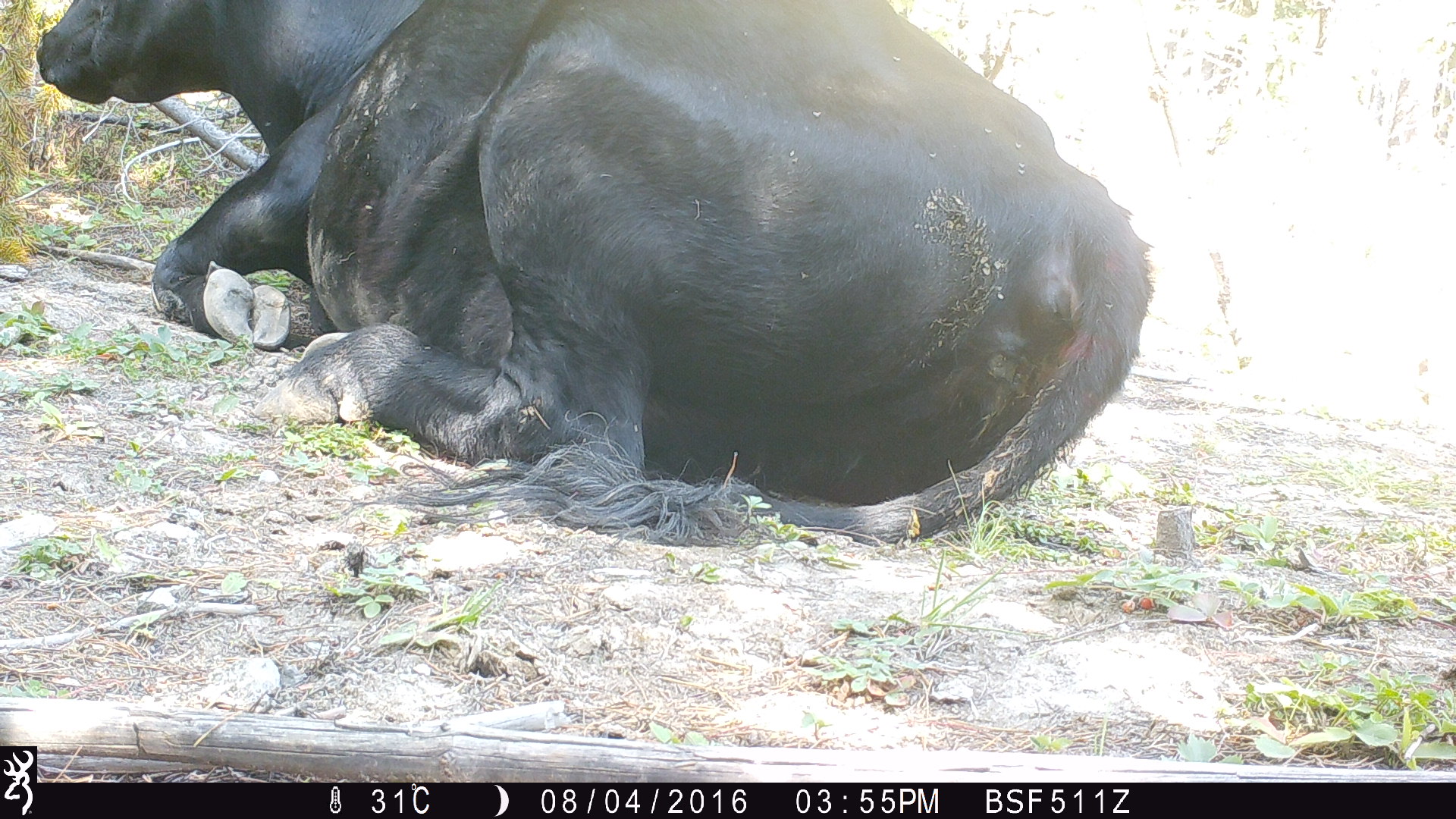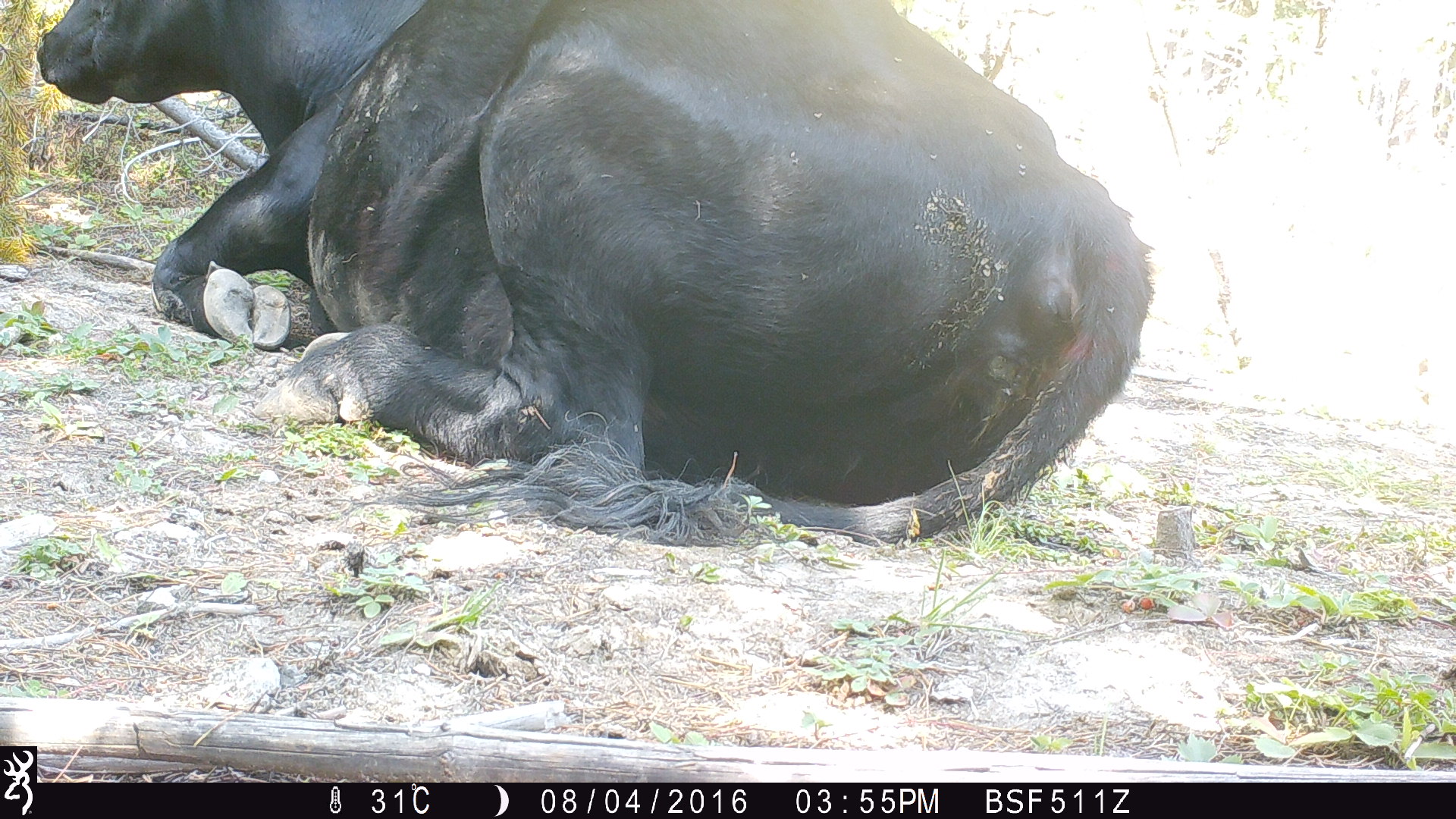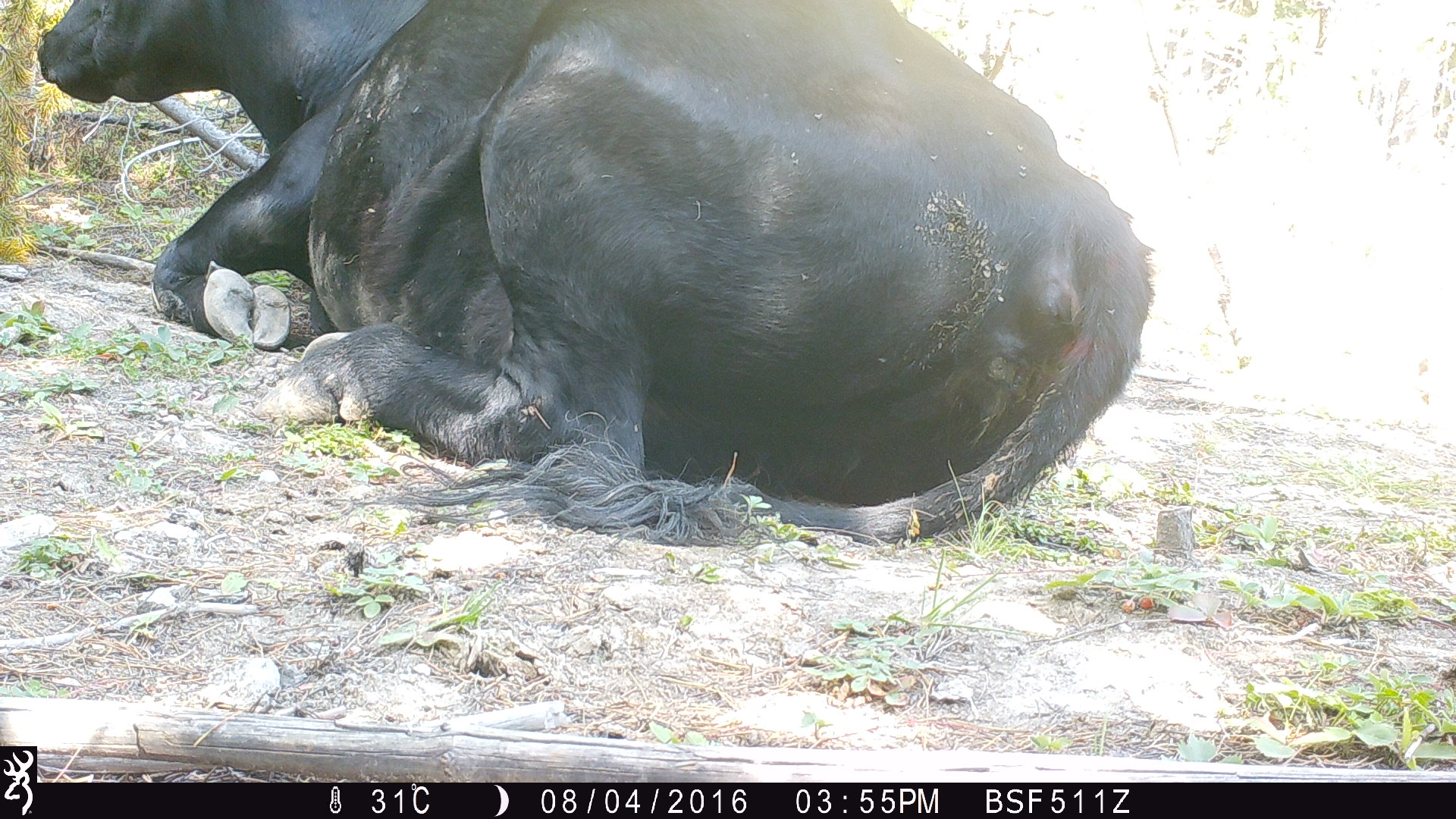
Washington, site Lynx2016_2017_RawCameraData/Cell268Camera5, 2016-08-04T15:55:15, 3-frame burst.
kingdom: Animalia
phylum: Chordata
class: Mammalia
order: Artiodactyla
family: Bovidae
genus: Bos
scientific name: Bos taurus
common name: domestic cattle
Domestic cattle (Bos taurus). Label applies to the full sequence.